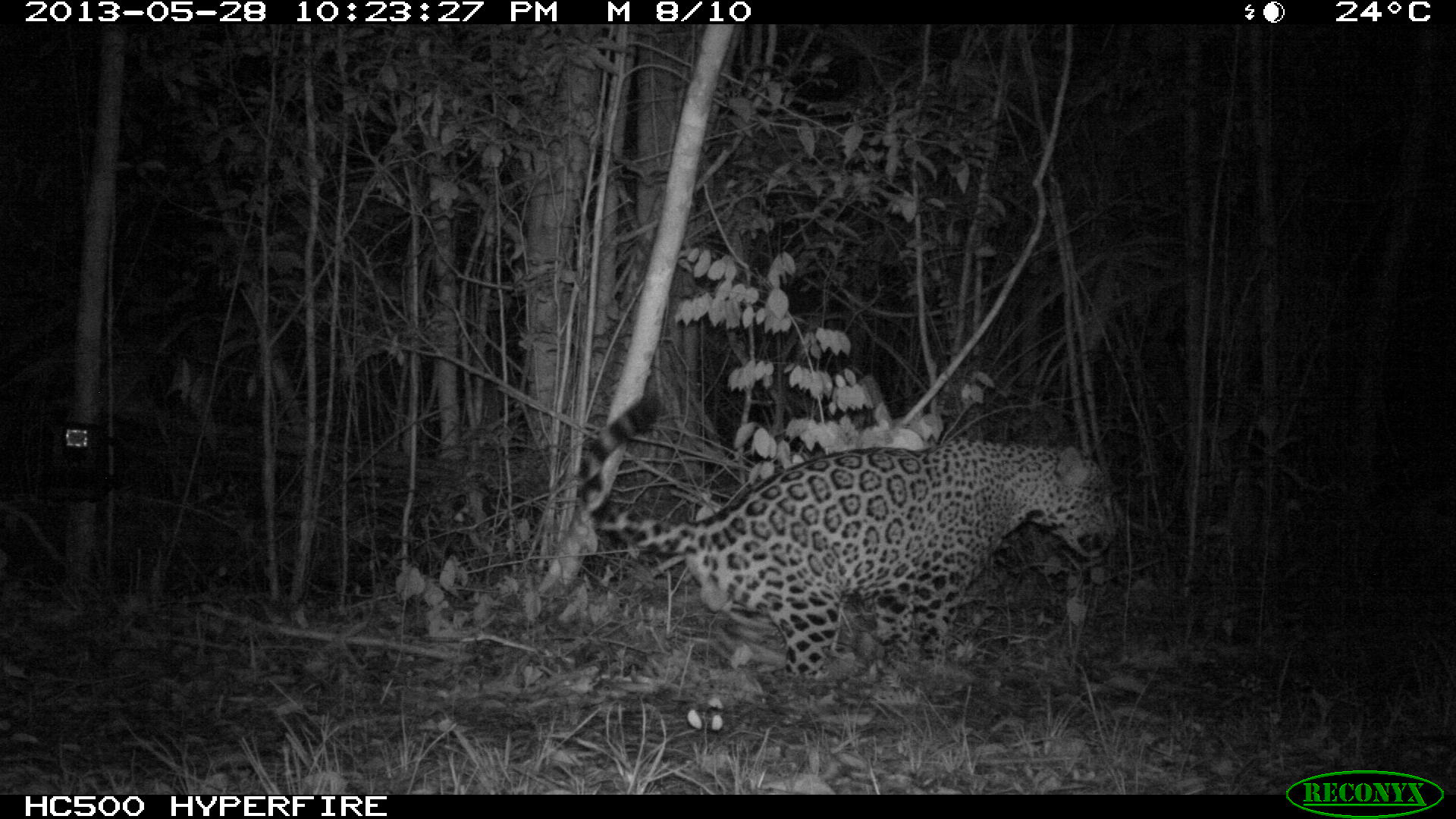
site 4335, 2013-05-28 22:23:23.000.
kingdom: Animalia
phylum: Chordata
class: Mammalia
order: Carnivora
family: Felidae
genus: Panthera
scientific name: Panthera onca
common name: jaguar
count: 1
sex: male